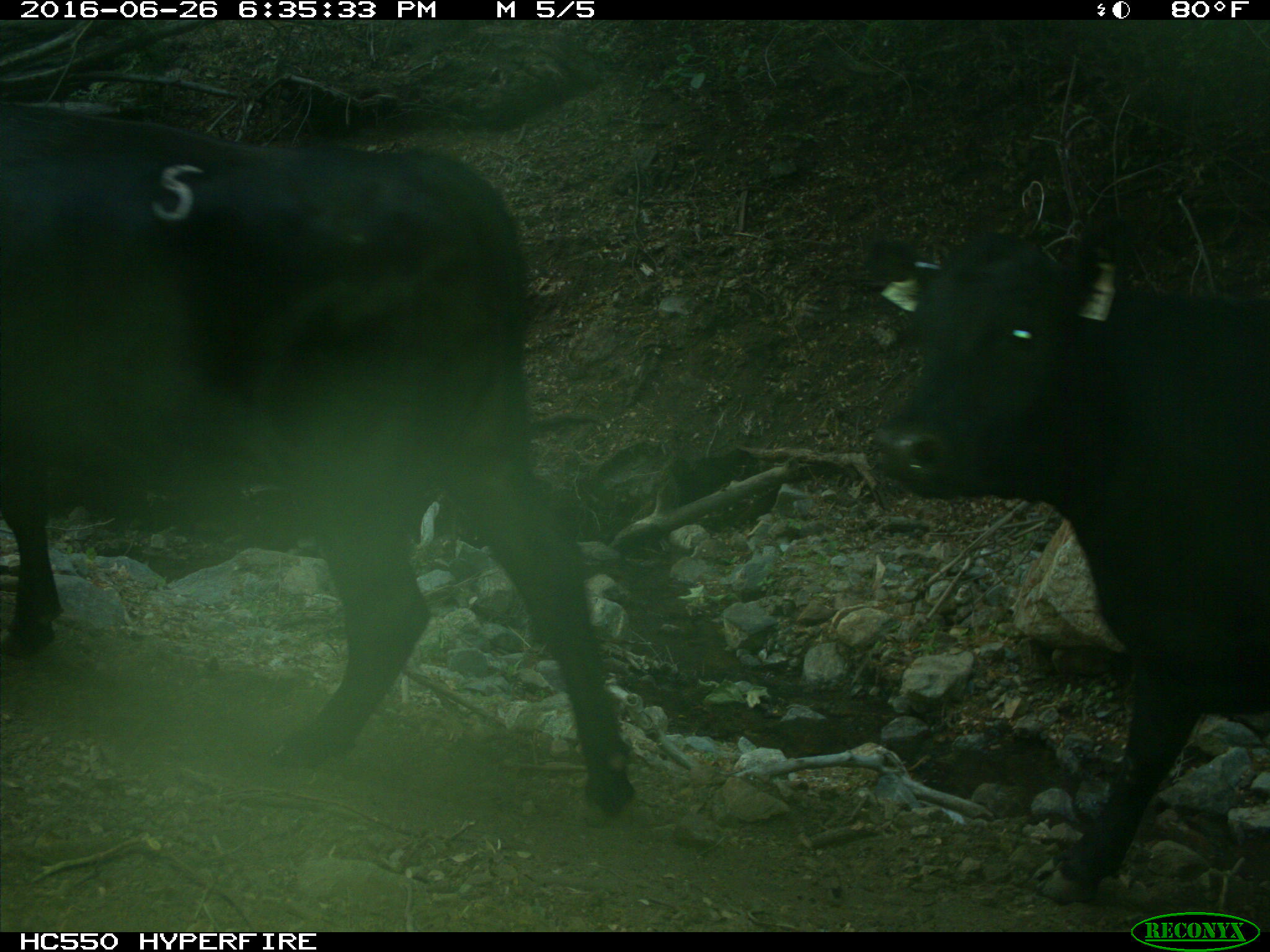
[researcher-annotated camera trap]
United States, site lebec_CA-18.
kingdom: Animalia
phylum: Chordata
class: Mammalia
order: Artiodactyla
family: Bovidae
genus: Bos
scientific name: Bos taurus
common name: domestic cow